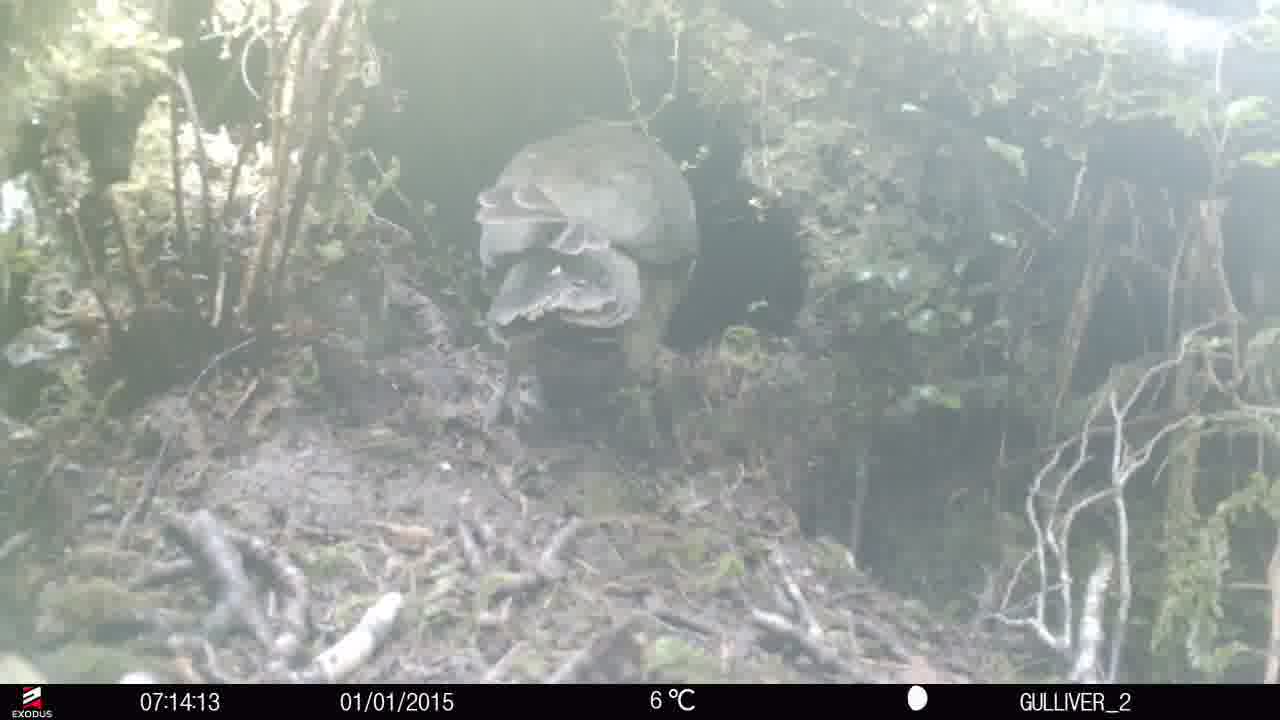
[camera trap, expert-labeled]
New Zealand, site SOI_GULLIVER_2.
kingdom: Animalia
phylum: Chordata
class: Aves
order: Psittaciformes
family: Strigopidae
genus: Nestor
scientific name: Nestor notabilis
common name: kea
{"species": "kea (Nestor notabilis)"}